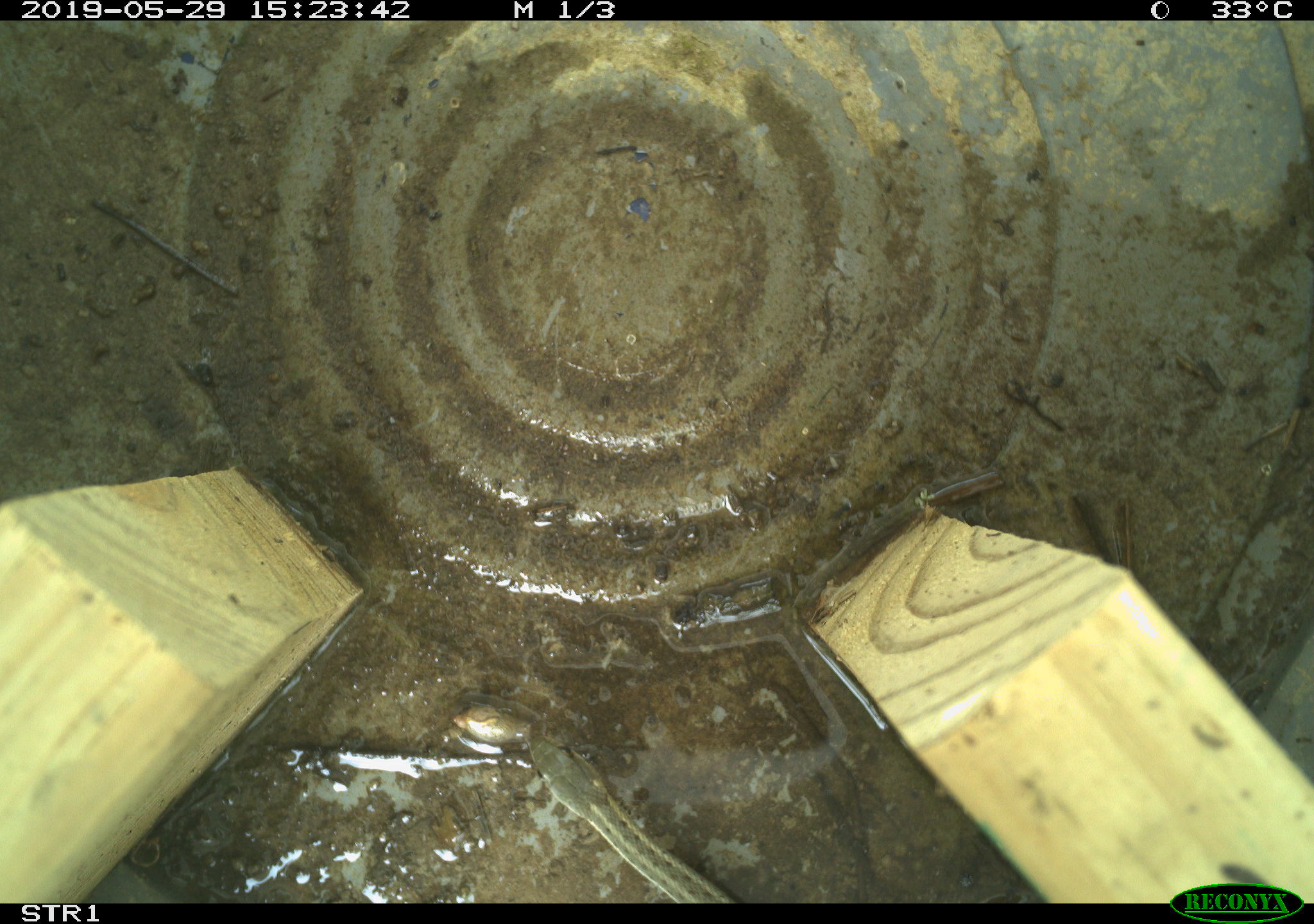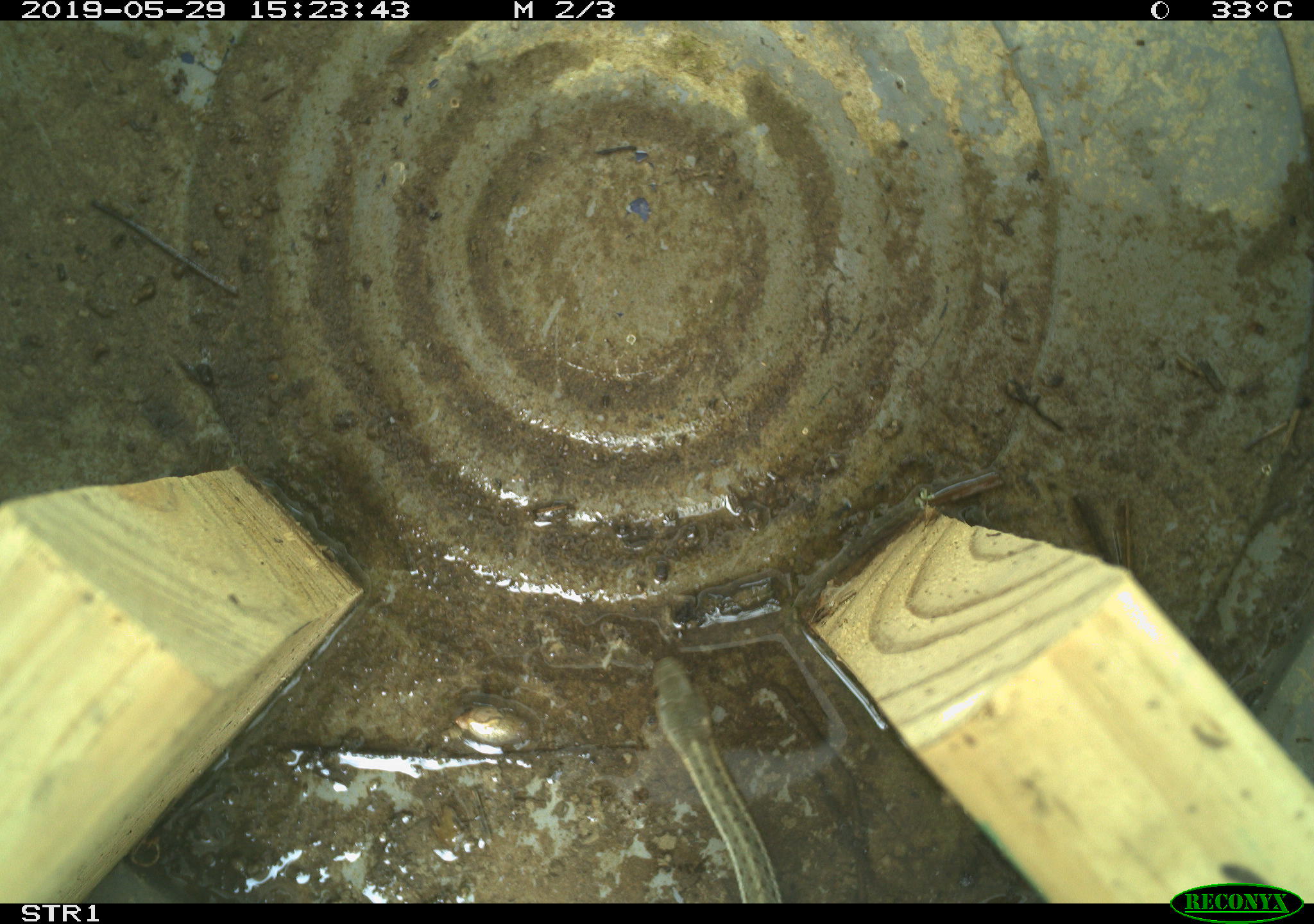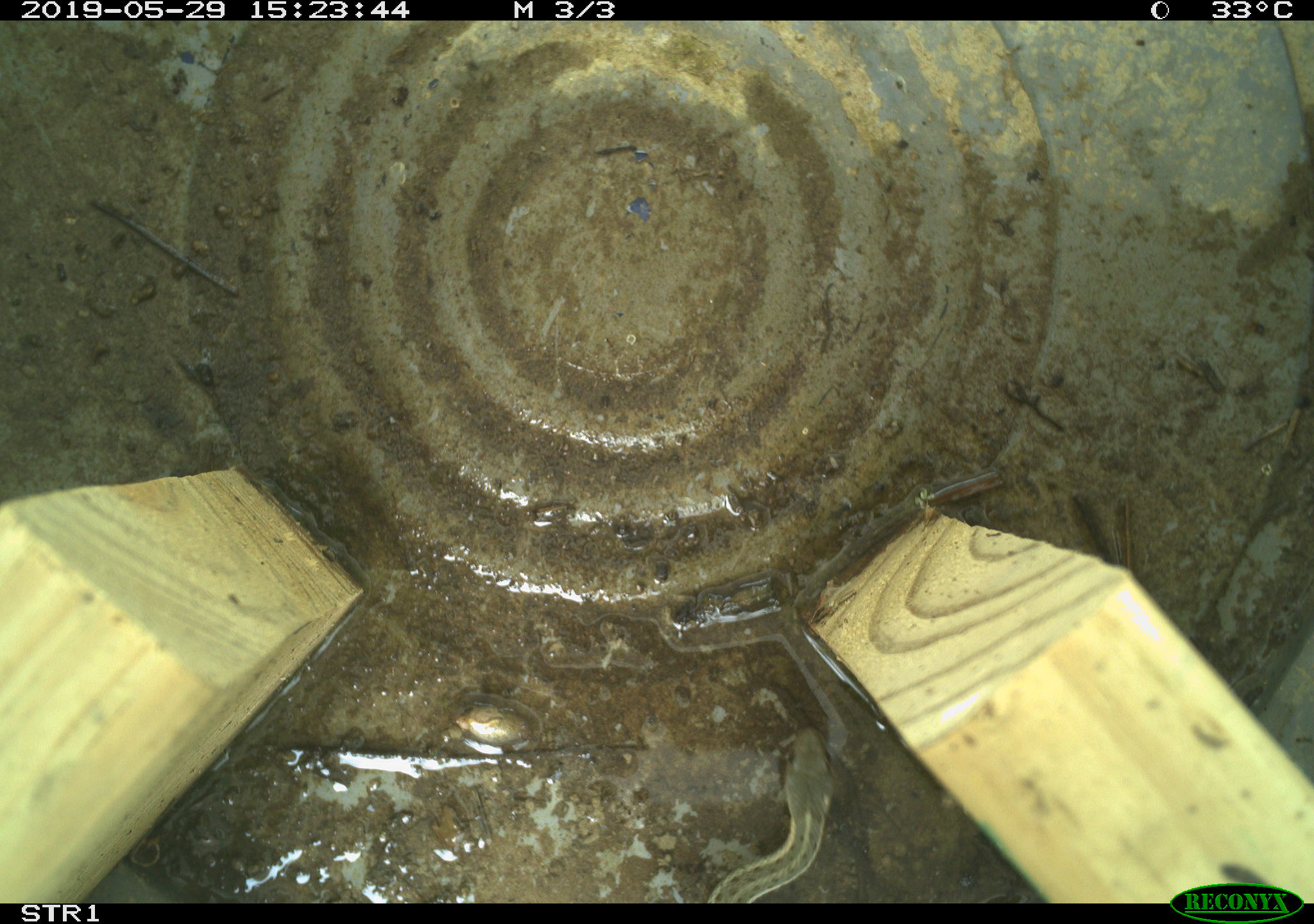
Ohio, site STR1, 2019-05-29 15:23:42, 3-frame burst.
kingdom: Animalia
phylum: Chordata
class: Reptilia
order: Squamata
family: Colubridae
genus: Thamnophis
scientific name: Thamnophis sirtalis sirtalis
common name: eastern gartersnake